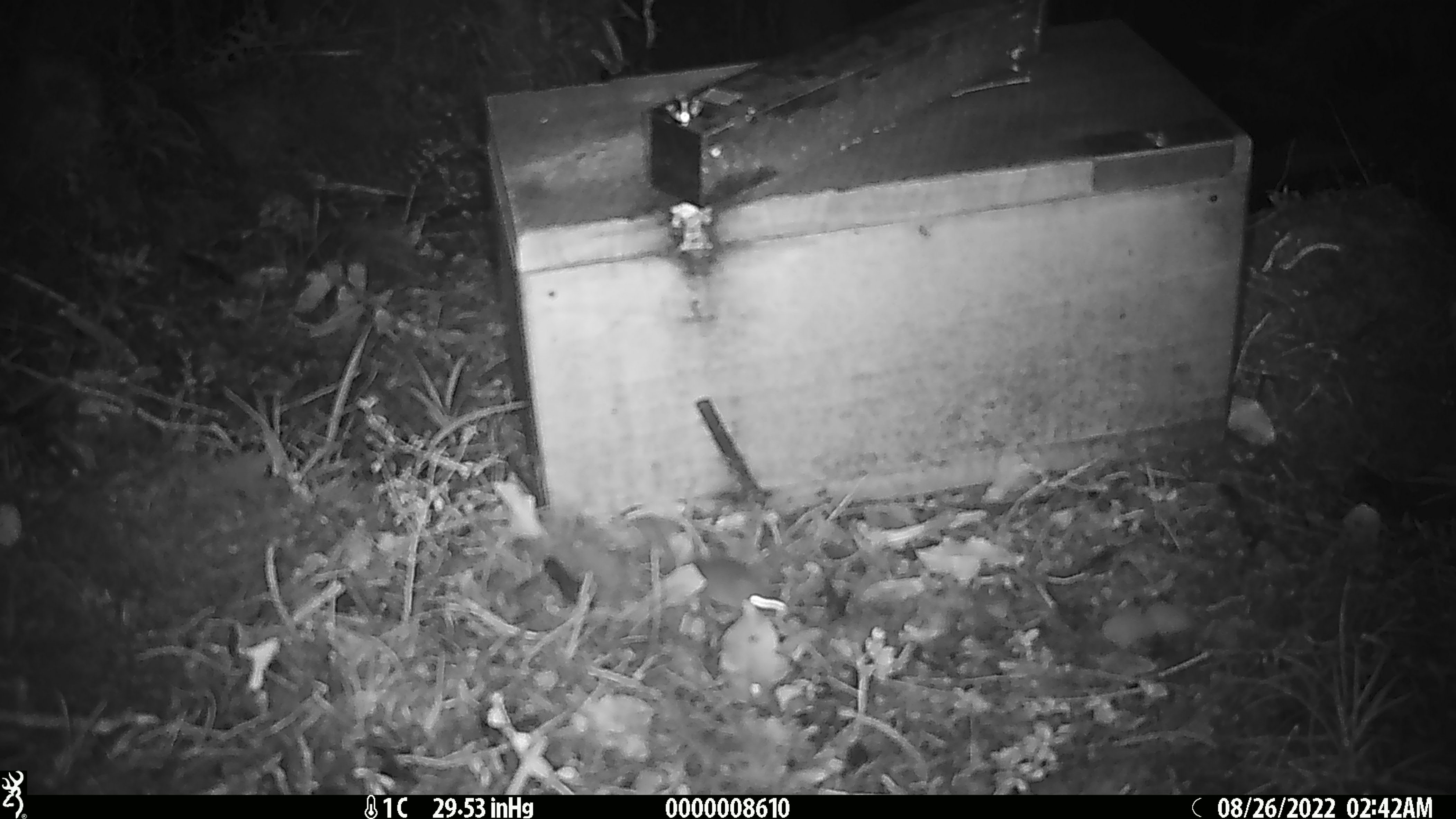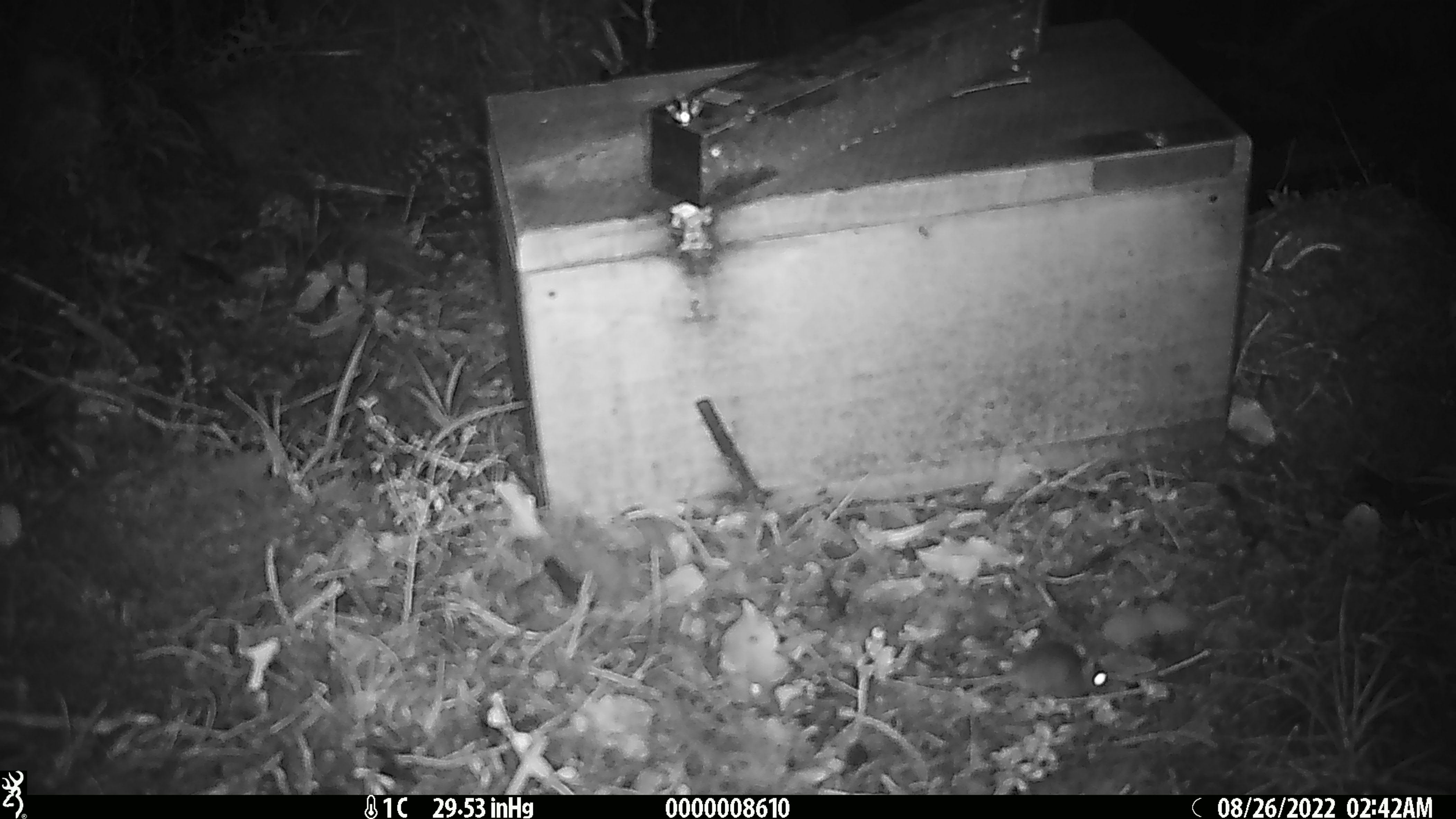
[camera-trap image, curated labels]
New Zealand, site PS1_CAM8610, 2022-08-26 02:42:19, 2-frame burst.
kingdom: Animalia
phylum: Chordata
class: Mammalia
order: Rodentia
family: Muridae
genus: Mus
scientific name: Mus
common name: mouse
Mouse (Mus).